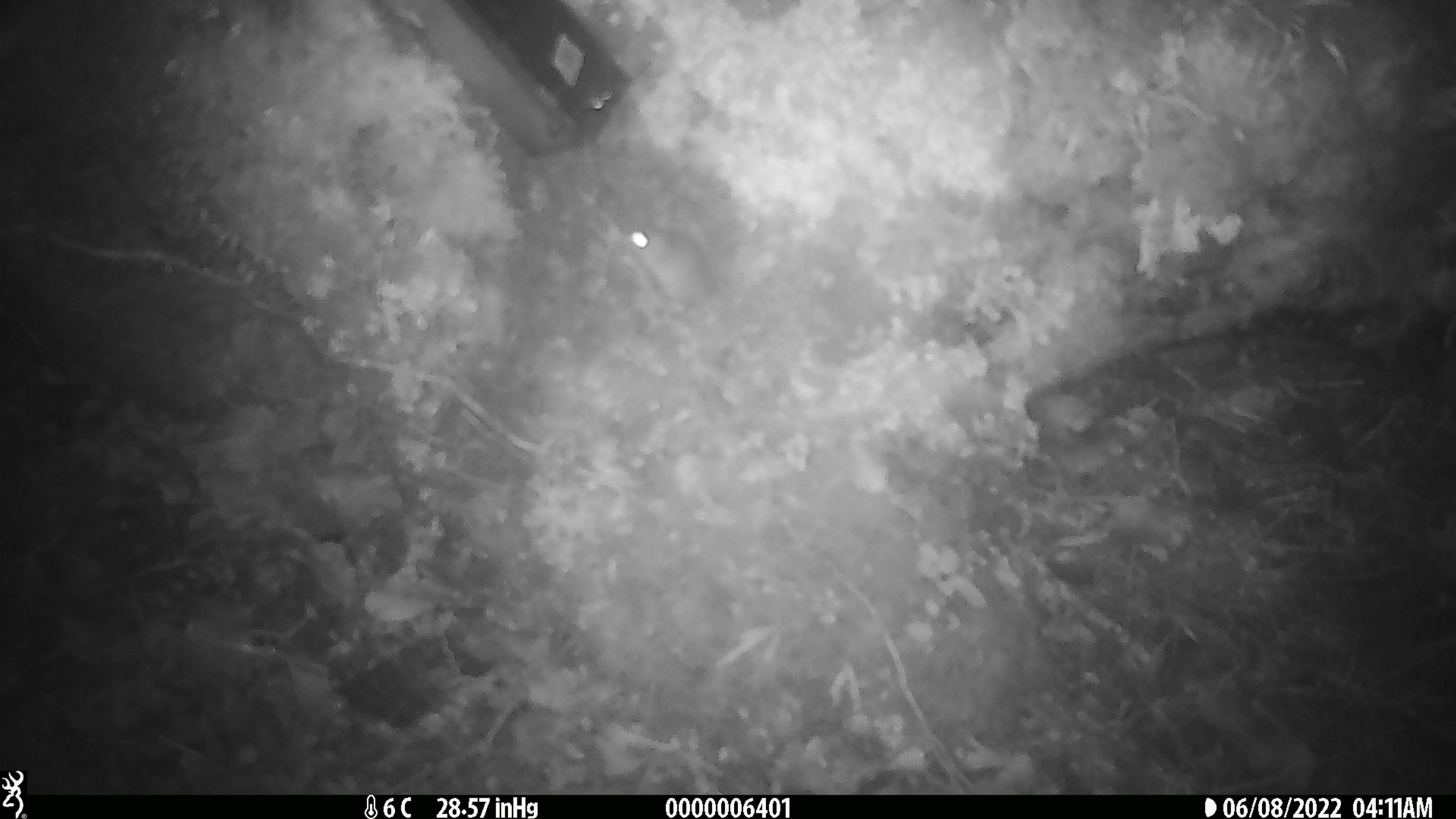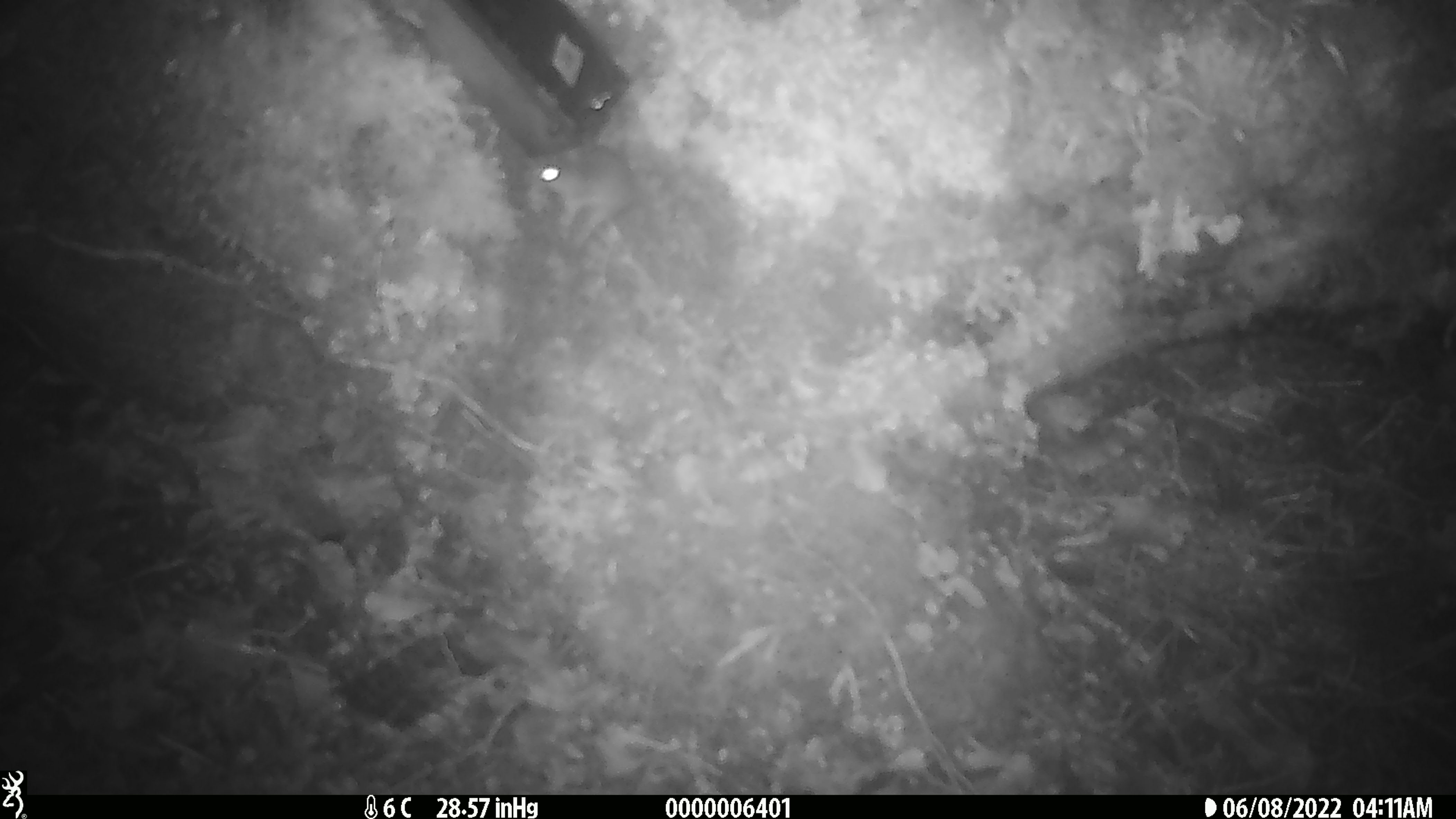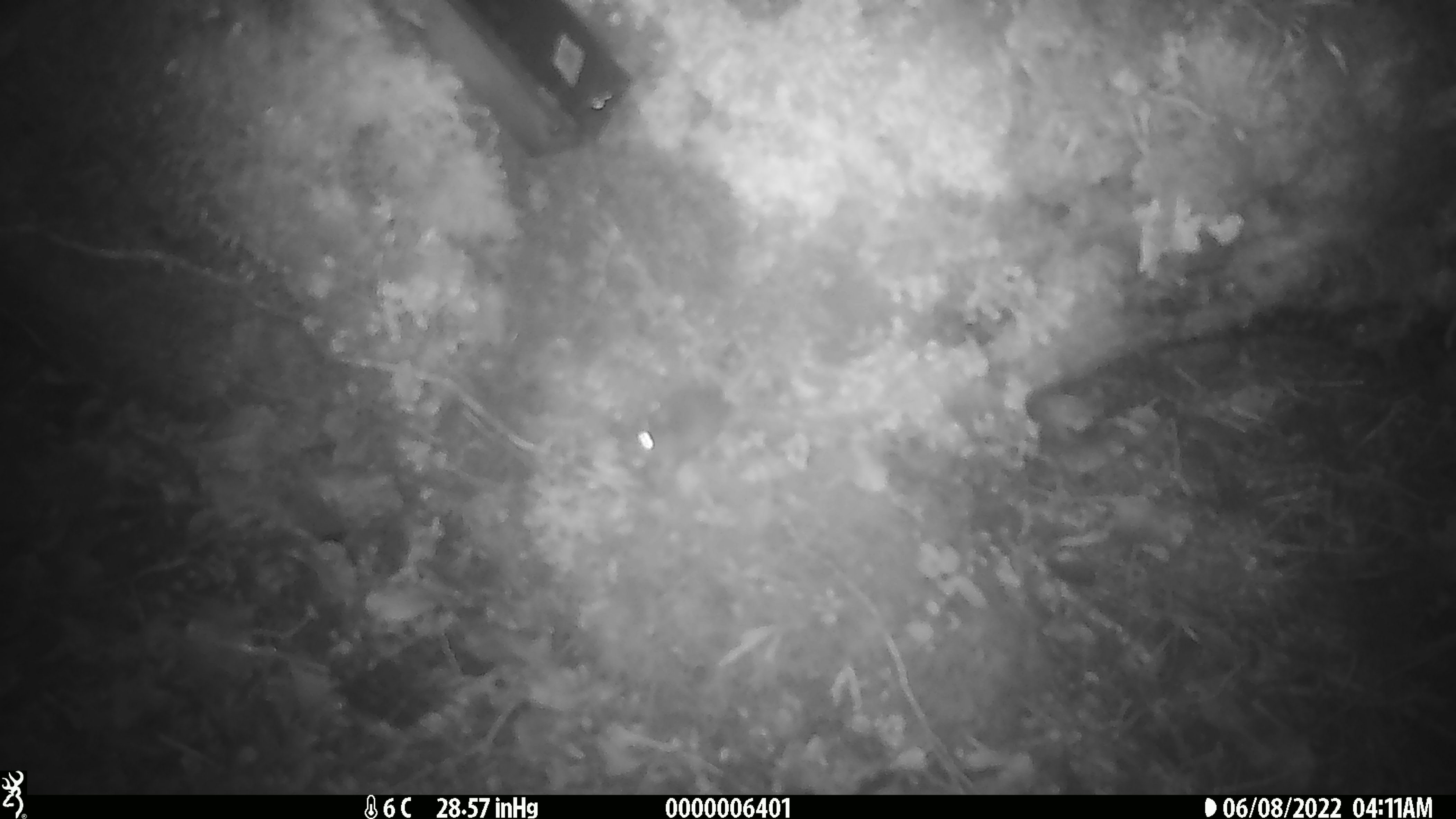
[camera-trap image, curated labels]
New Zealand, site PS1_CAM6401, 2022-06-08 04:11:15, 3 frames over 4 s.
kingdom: Animalia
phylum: Chordata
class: Mammalia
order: Rodentia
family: Muridae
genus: Mus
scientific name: Mus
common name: mouse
Mouse (Mus).